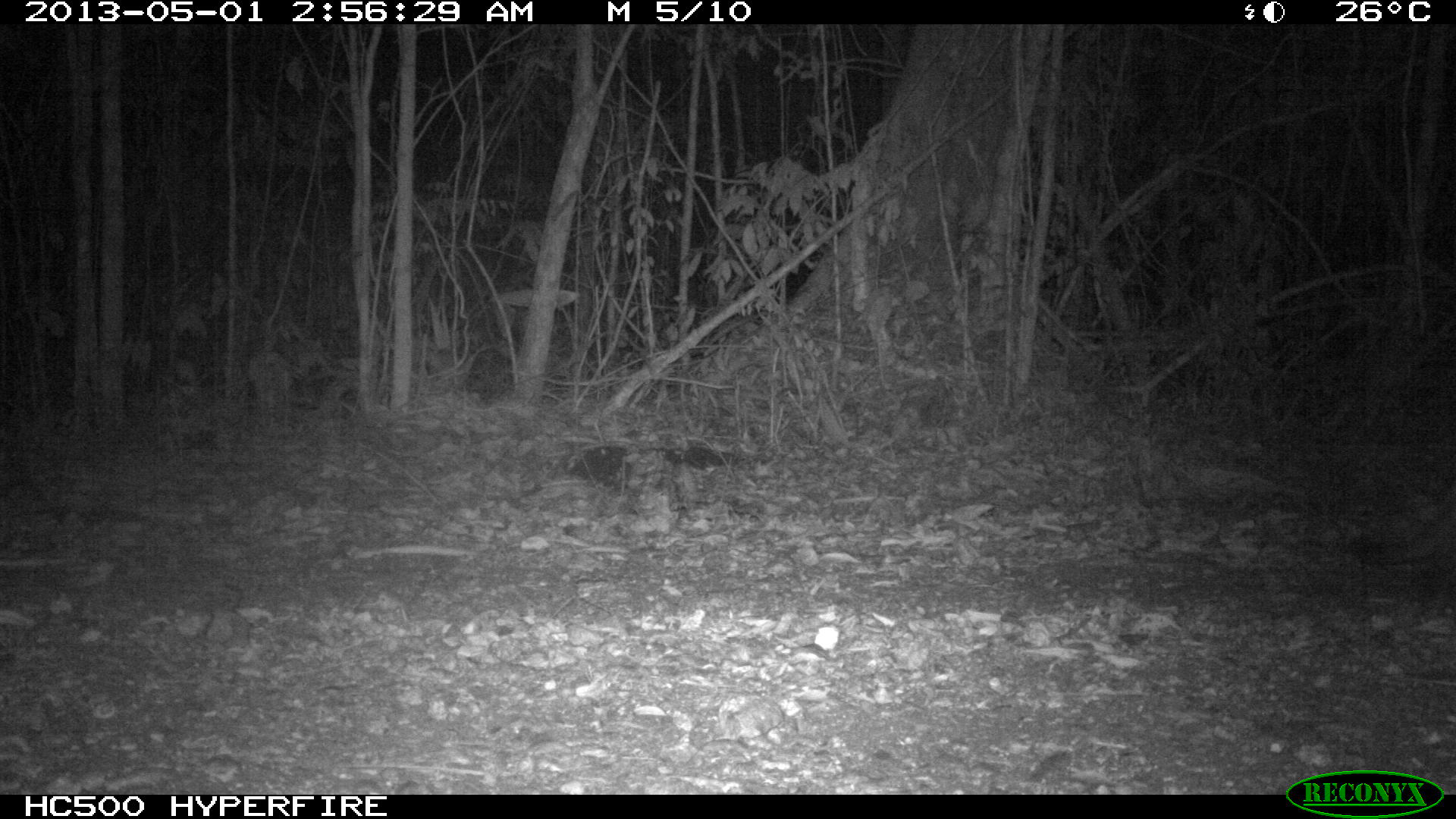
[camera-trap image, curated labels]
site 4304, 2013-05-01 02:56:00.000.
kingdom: Animalia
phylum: Chordata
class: Mammalia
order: Carnivora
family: Felidae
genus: Puma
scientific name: Puma concolor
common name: mountain lion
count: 1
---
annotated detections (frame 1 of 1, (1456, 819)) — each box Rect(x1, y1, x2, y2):
puma concolor: Rect(1346, 495, 1456, 566)